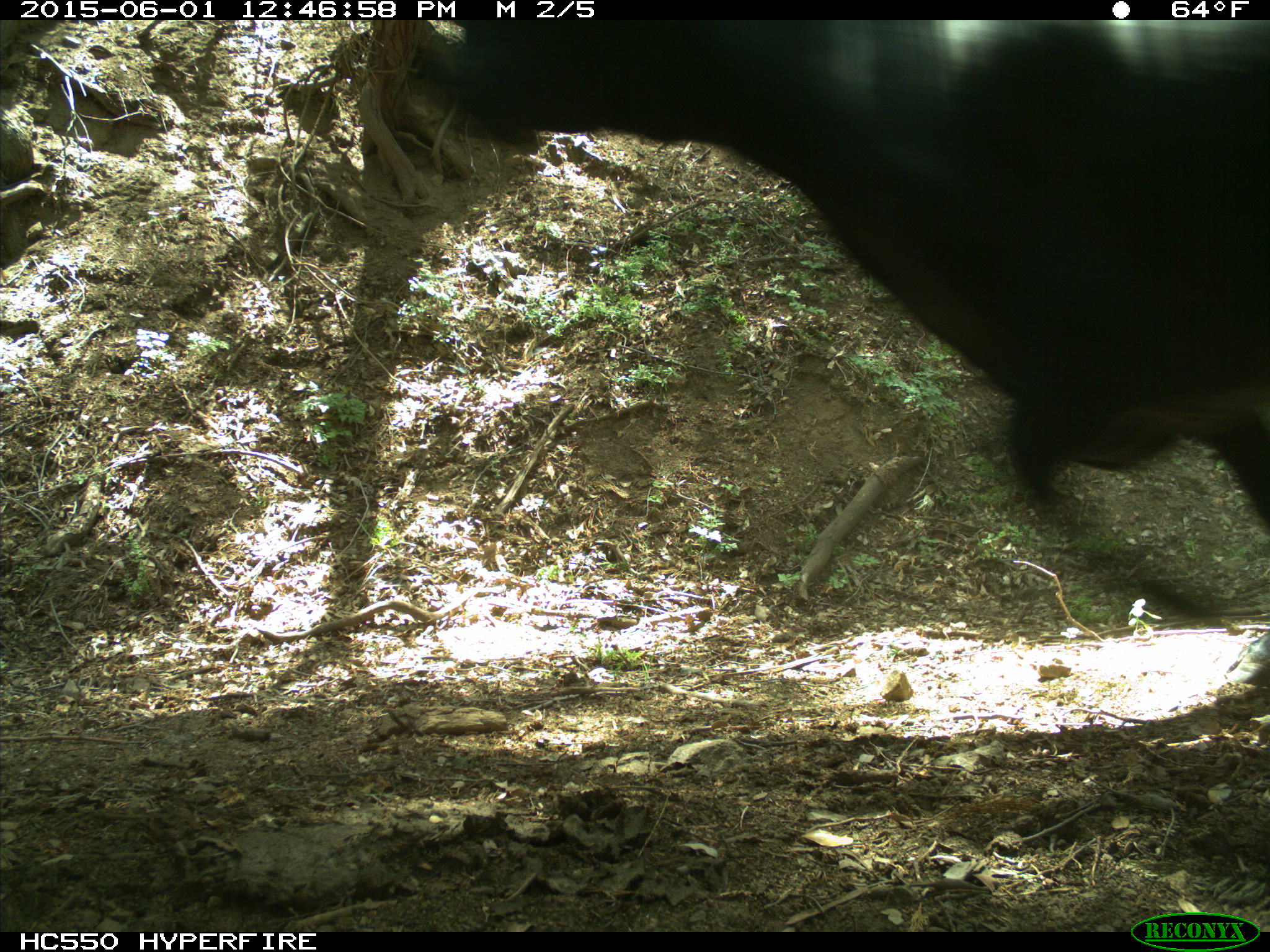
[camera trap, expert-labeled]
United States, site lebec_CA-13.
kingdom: Animalia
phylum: Chordata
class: Mammalia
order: Artiodactyla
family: Bovidae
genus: Bos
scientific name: Bos taurus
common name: domestic cow